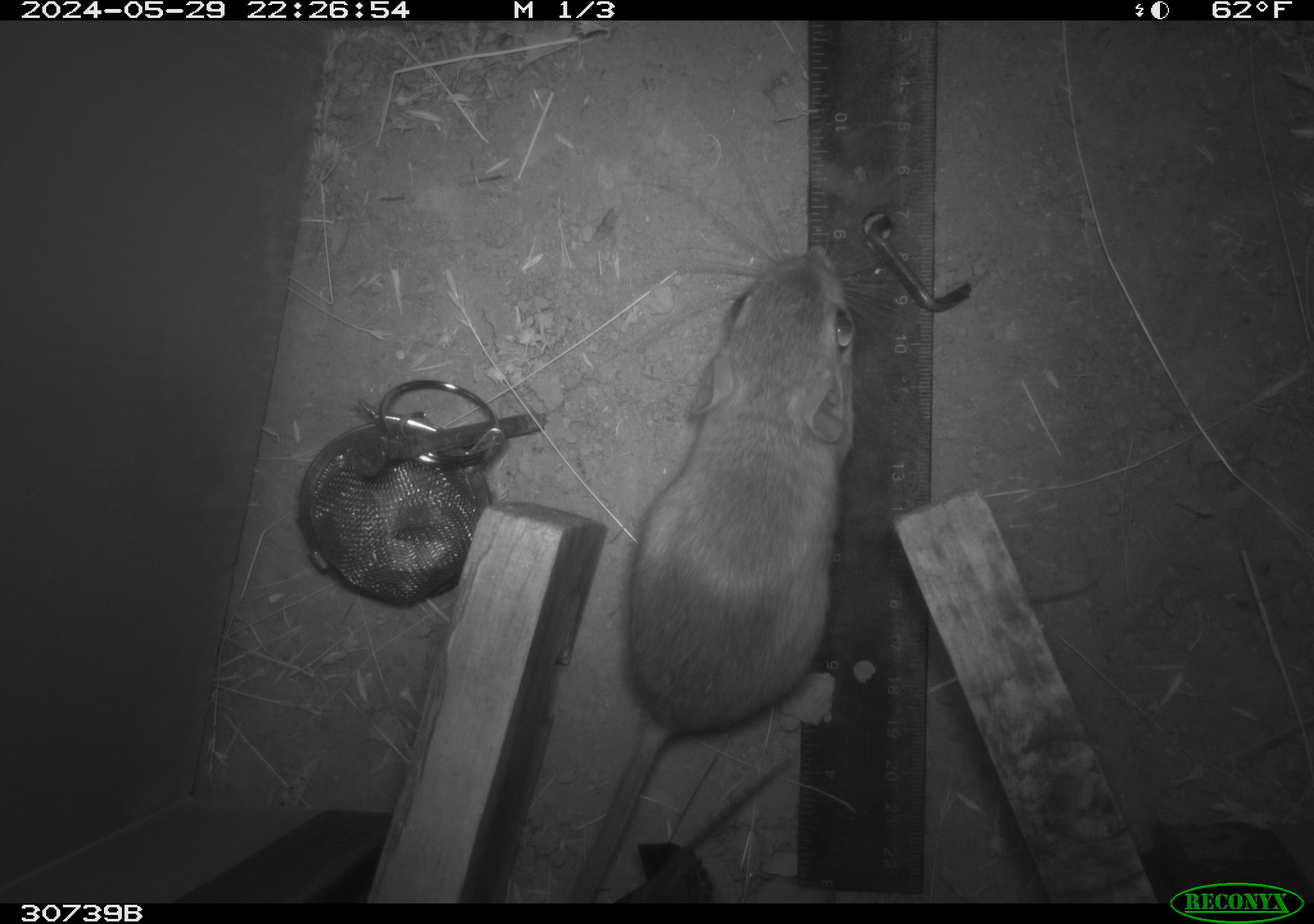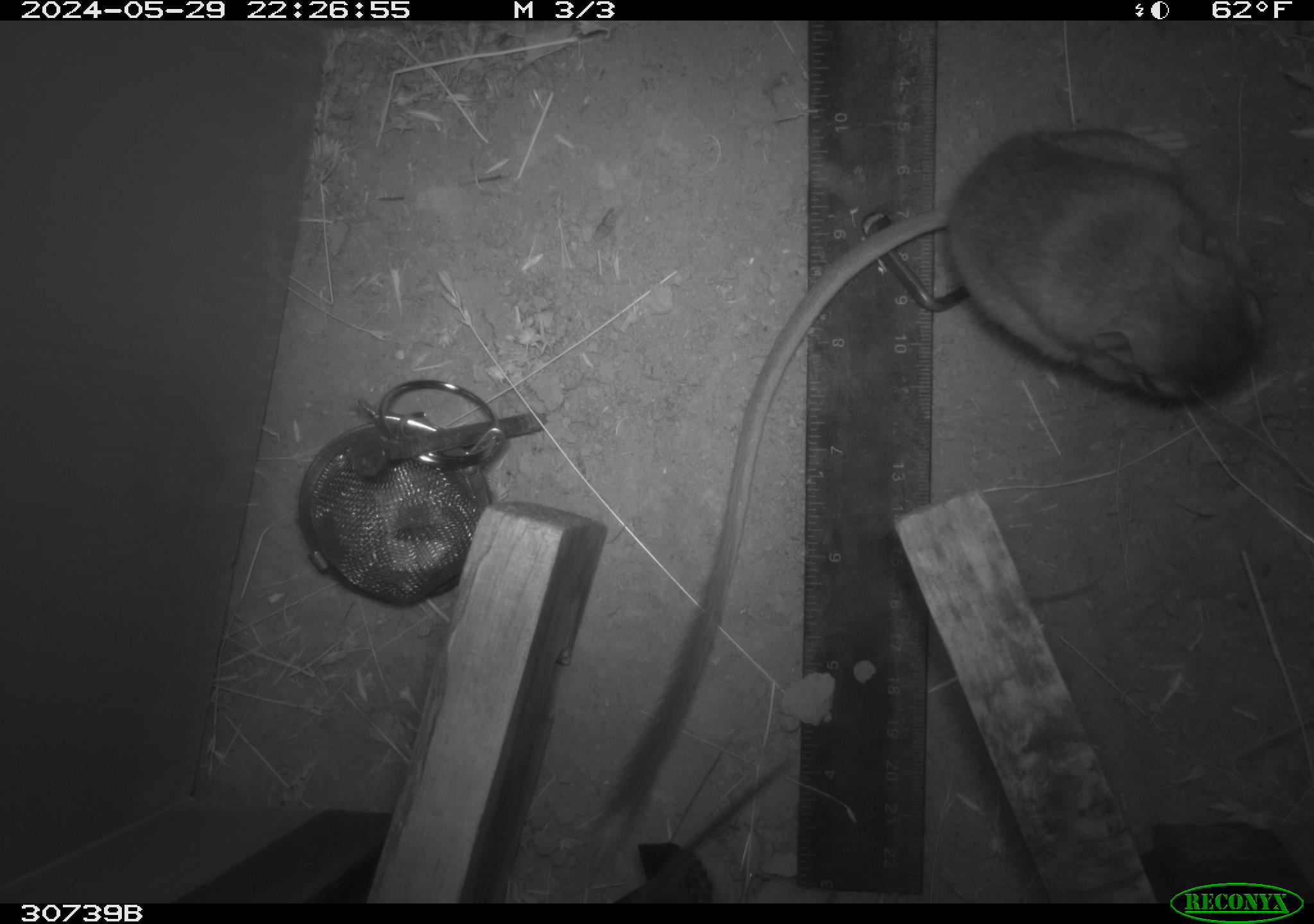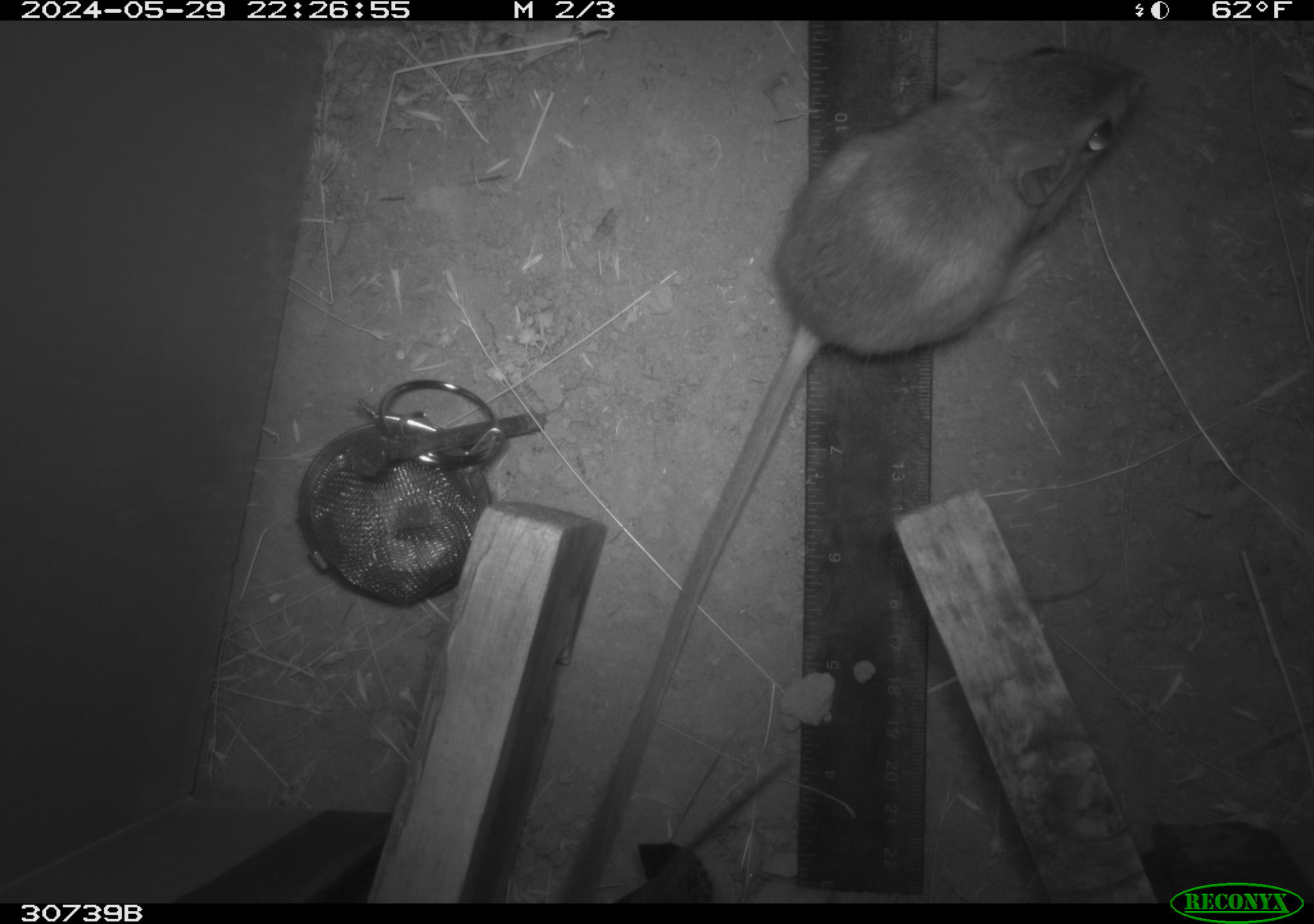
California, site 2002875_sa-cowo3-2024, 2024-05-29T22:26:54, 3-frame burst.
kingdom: Animalia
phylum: Chordata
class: Mammalia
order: Rodentia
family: Heteromyidae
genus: Dipodomys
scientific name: Dipodomys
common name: kangaroo rats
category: dipodomys species